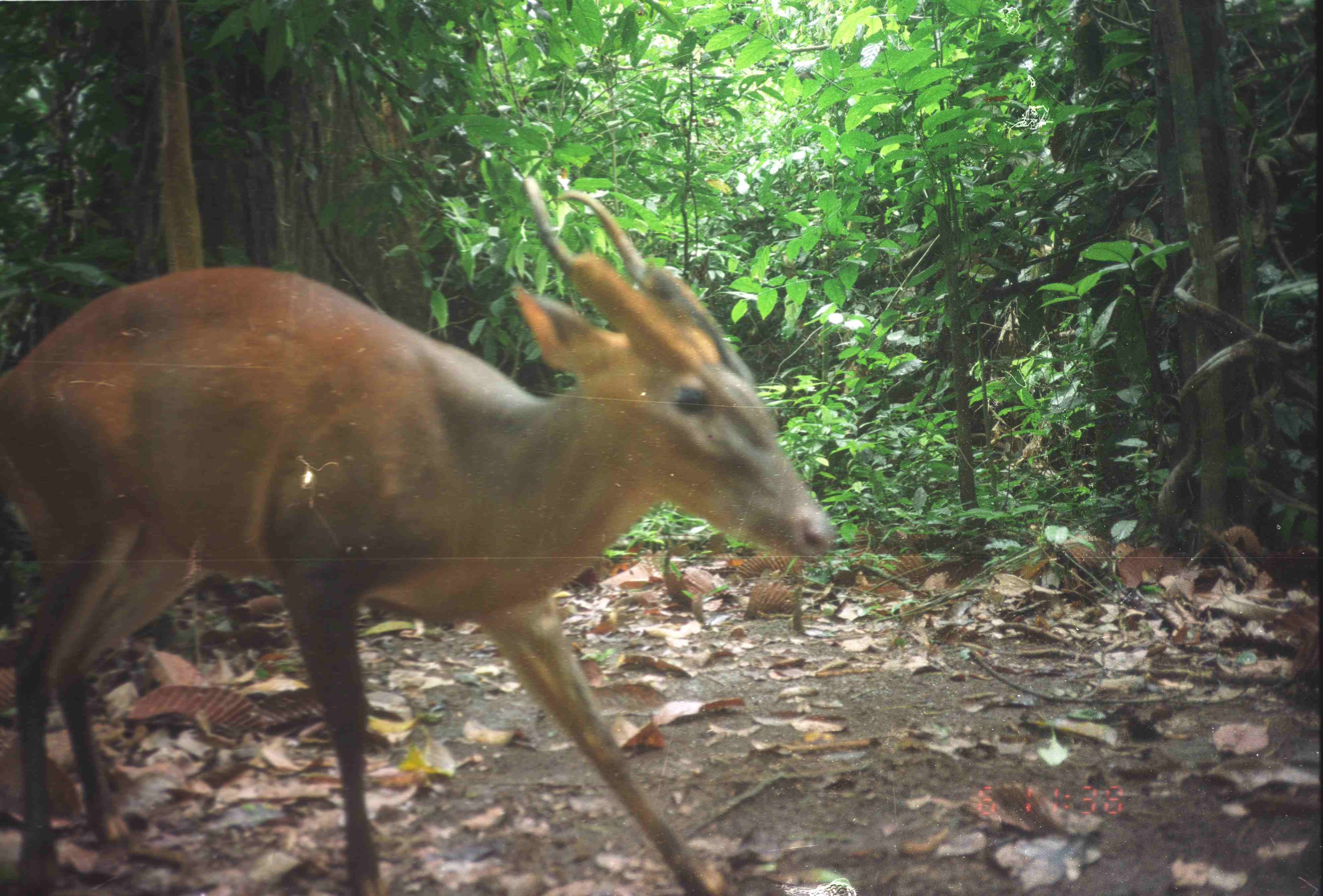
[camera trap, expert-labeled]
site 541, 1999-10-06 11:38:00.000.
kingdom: Animalia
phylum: Chordata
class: Mammalia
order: Artiodactyla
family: Cervidae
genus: Muntiacus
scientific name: Muntiacus muntjak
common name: southern red muntjac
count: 1